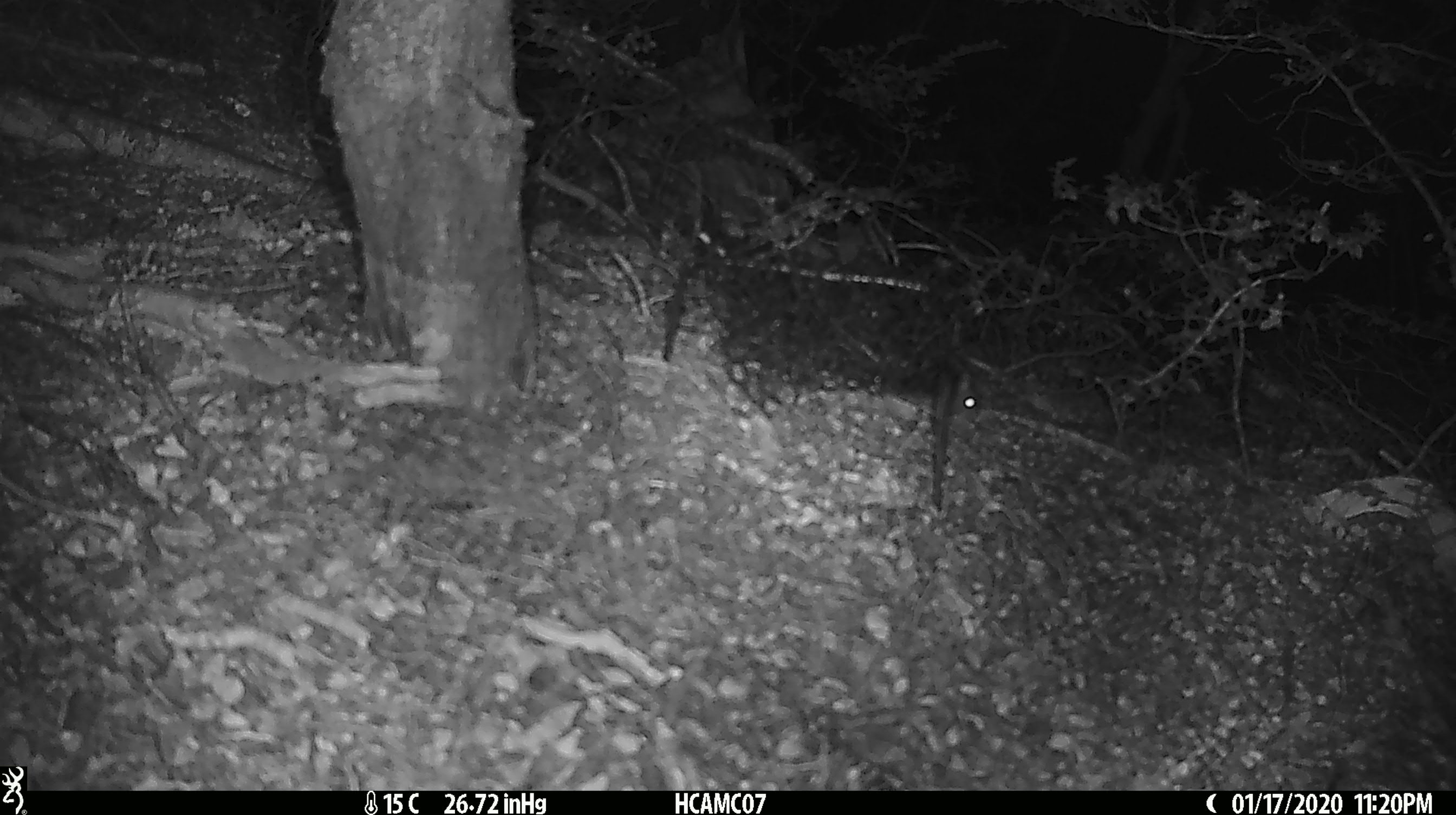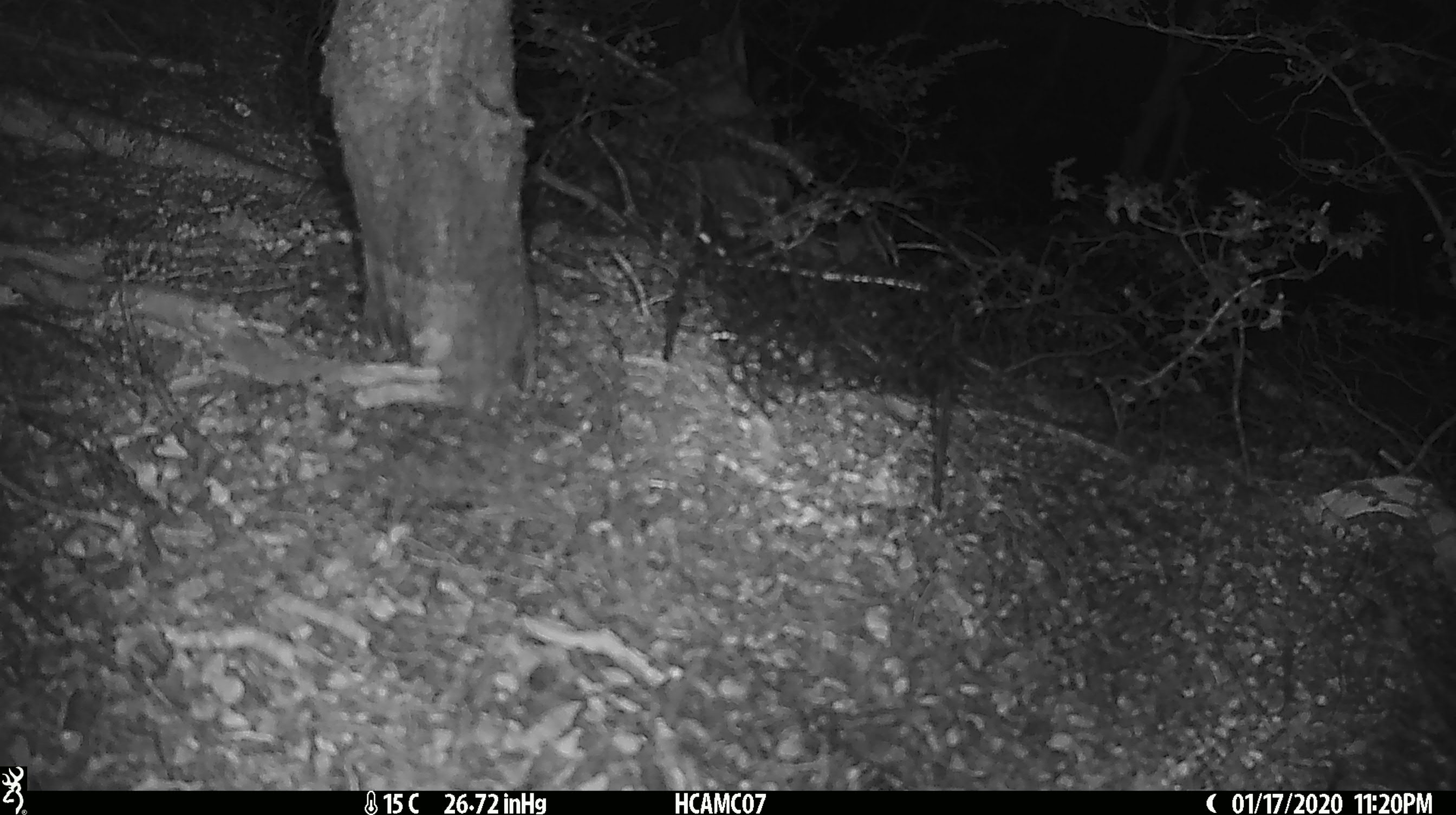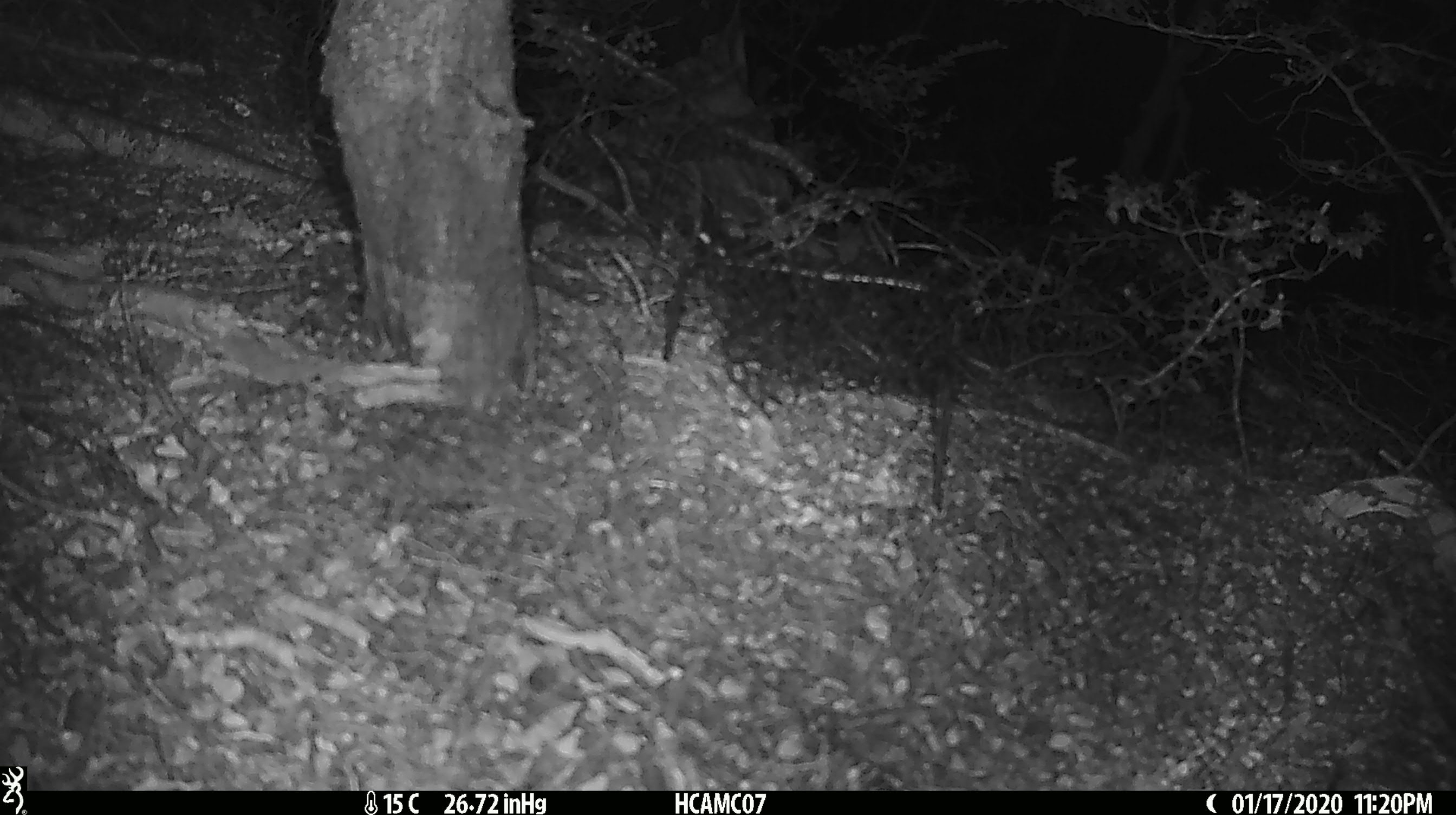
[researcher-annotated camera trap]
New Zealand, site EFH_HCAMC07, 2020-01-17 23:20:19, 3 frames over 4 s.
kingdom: Animalia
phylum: Chordata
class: Mammalia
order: Rodentia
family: Muridae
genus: Mus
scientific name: Mus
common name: mouse